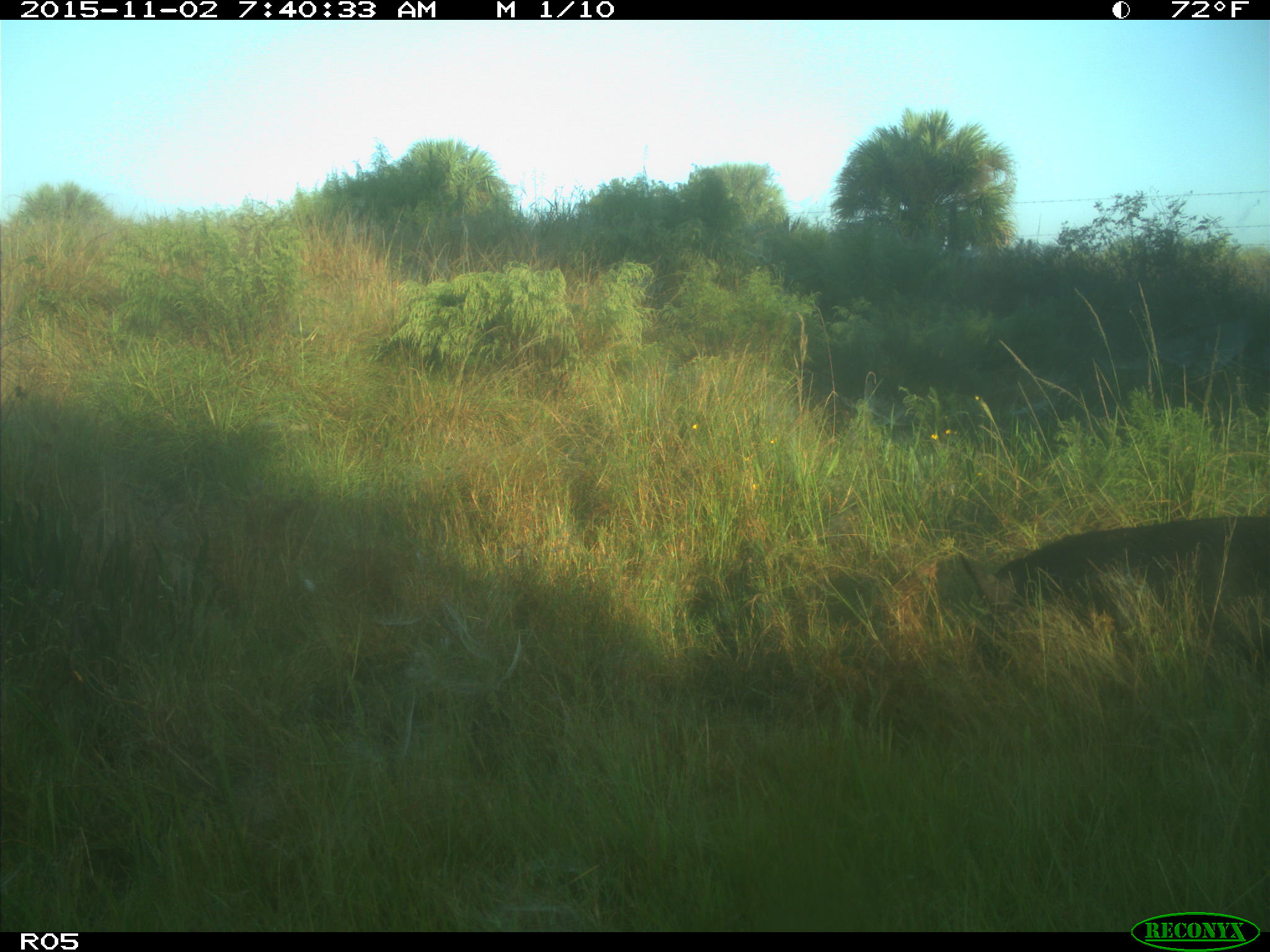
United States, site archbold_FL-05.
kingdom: Animalia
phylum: Chordata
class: Mammalia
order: Artiodactyla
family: Suidae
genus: Sus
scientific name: Sus scrofa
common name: wild boar